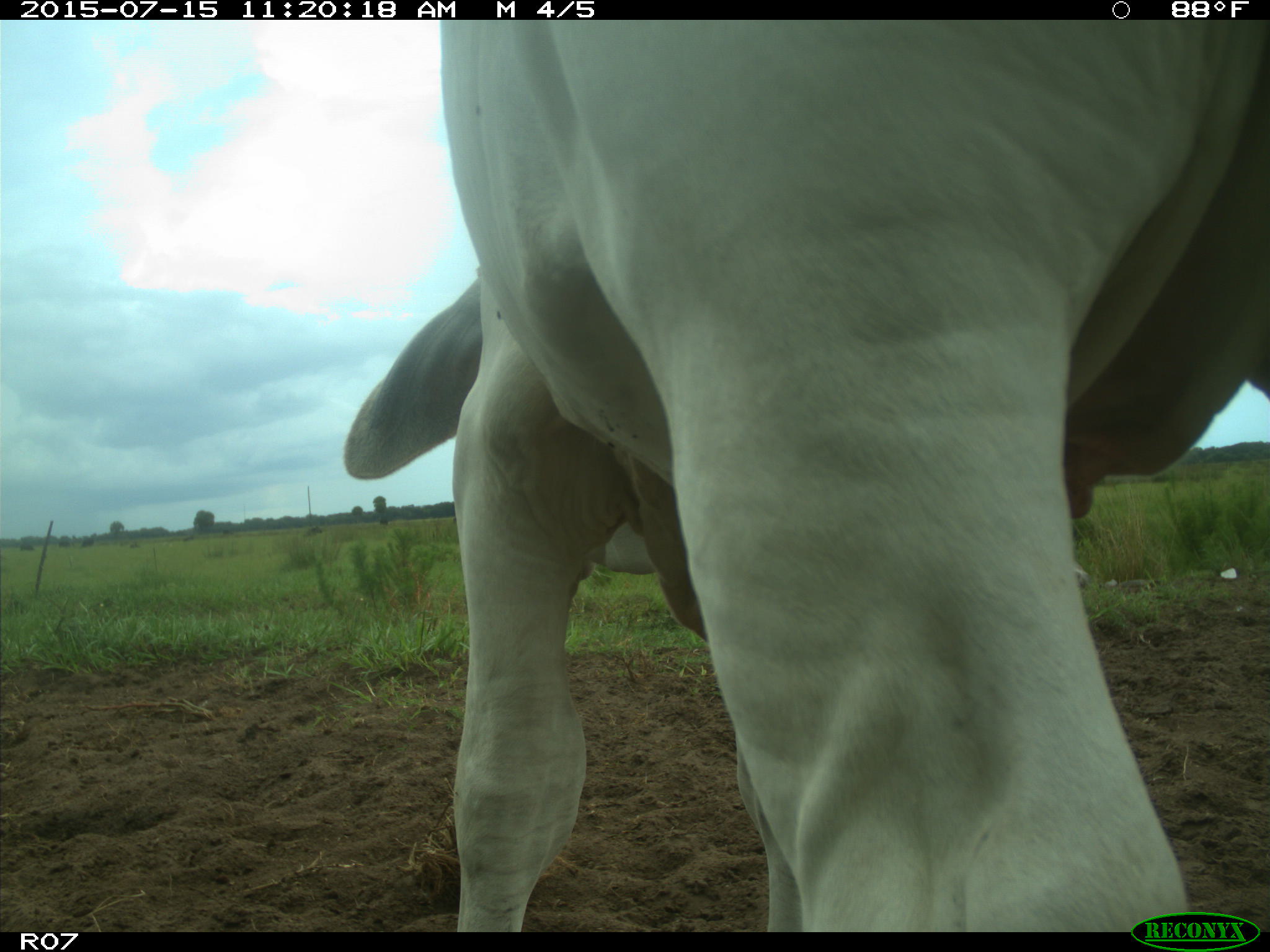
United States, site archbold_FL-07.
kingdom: Animalia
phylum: Chordata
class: Mammalia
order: Artiodactyla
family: Bovidae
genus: Bos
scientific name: Bos taurus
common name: domestic cow